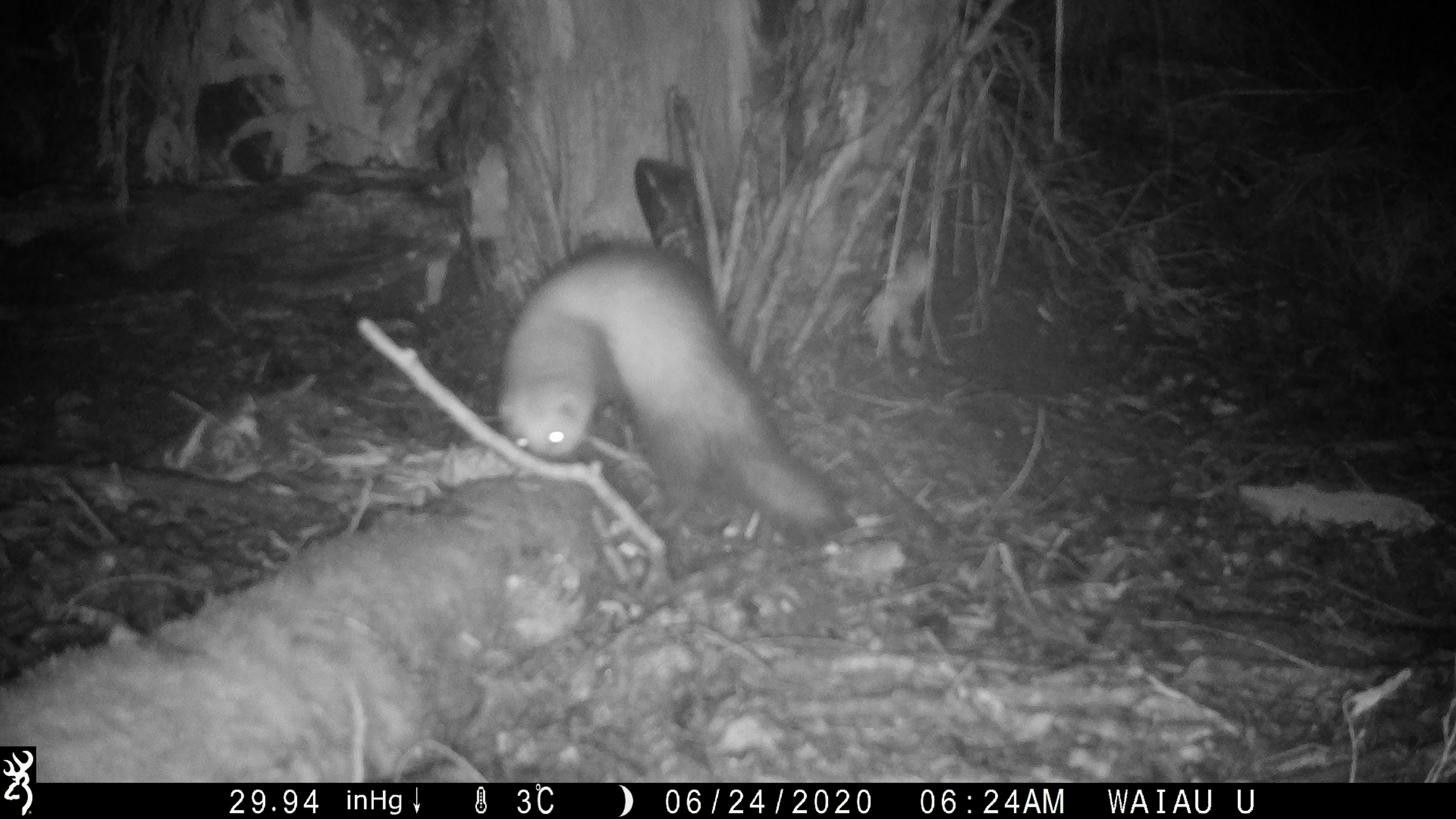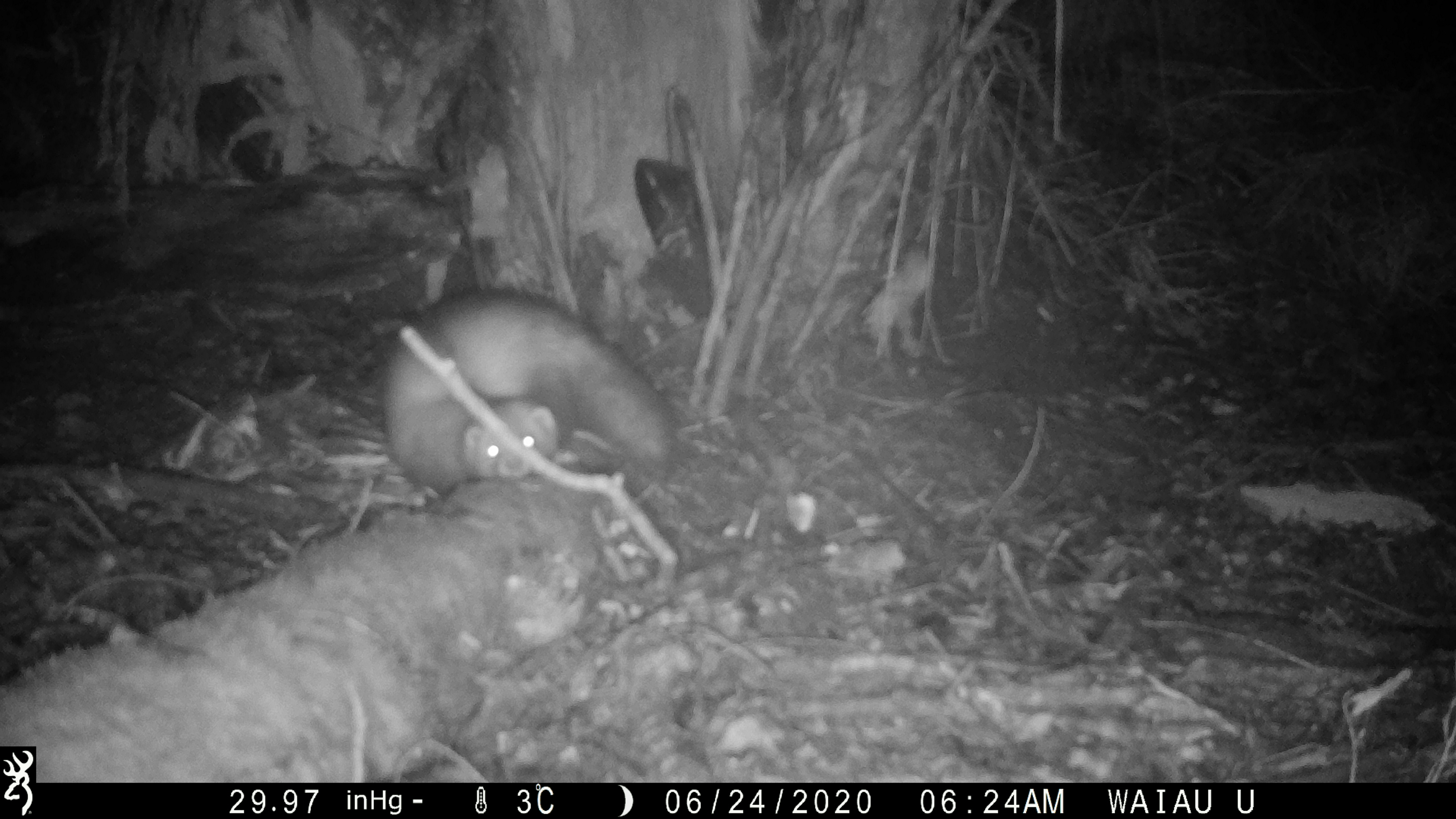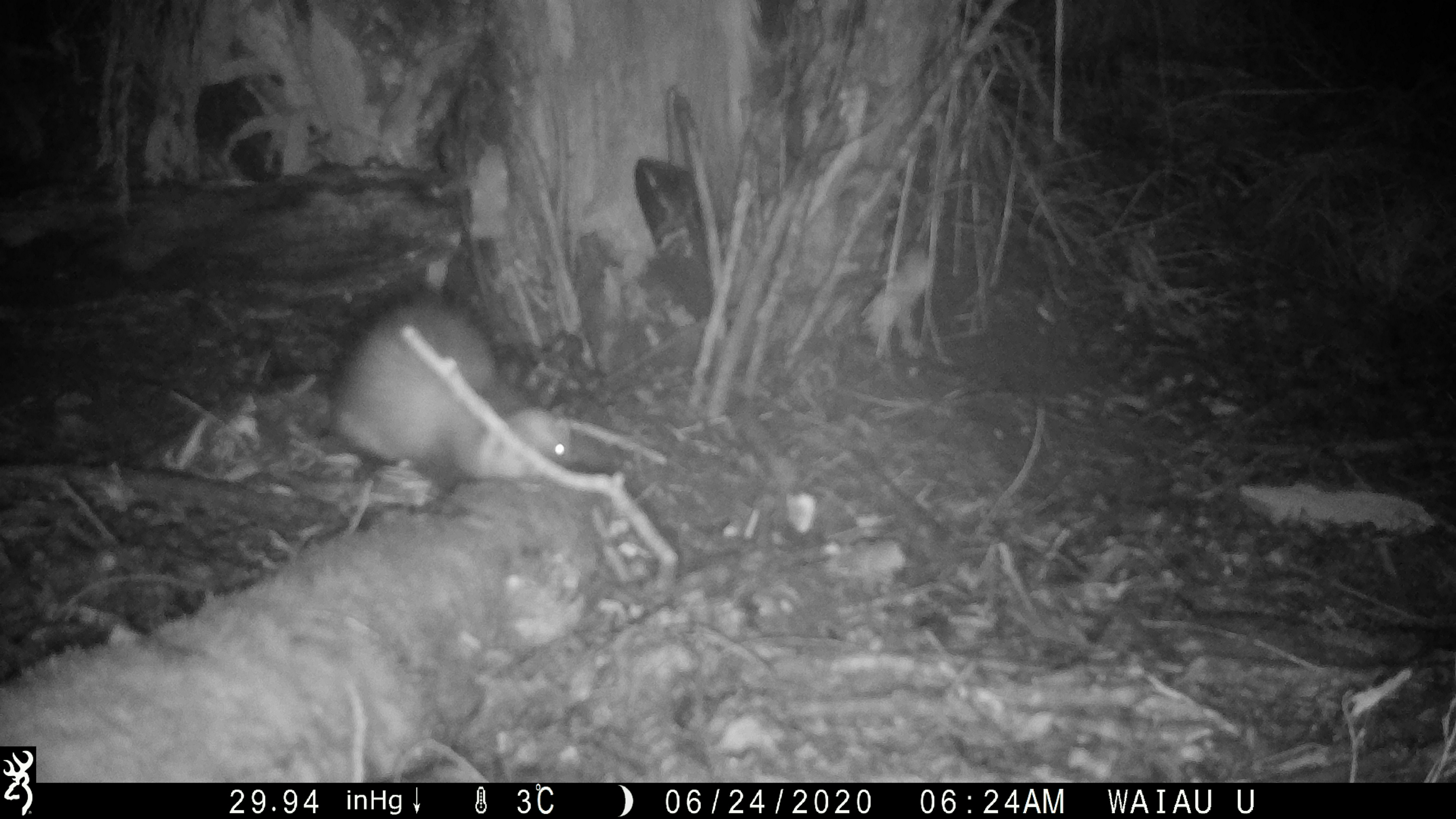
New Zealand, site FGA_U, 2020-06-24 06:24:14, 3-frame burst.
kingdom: Animalia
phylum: Chordata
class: Mammalia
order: Carnivora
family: Mustelidae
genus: Mustela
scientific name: Mustela furo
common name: ferret